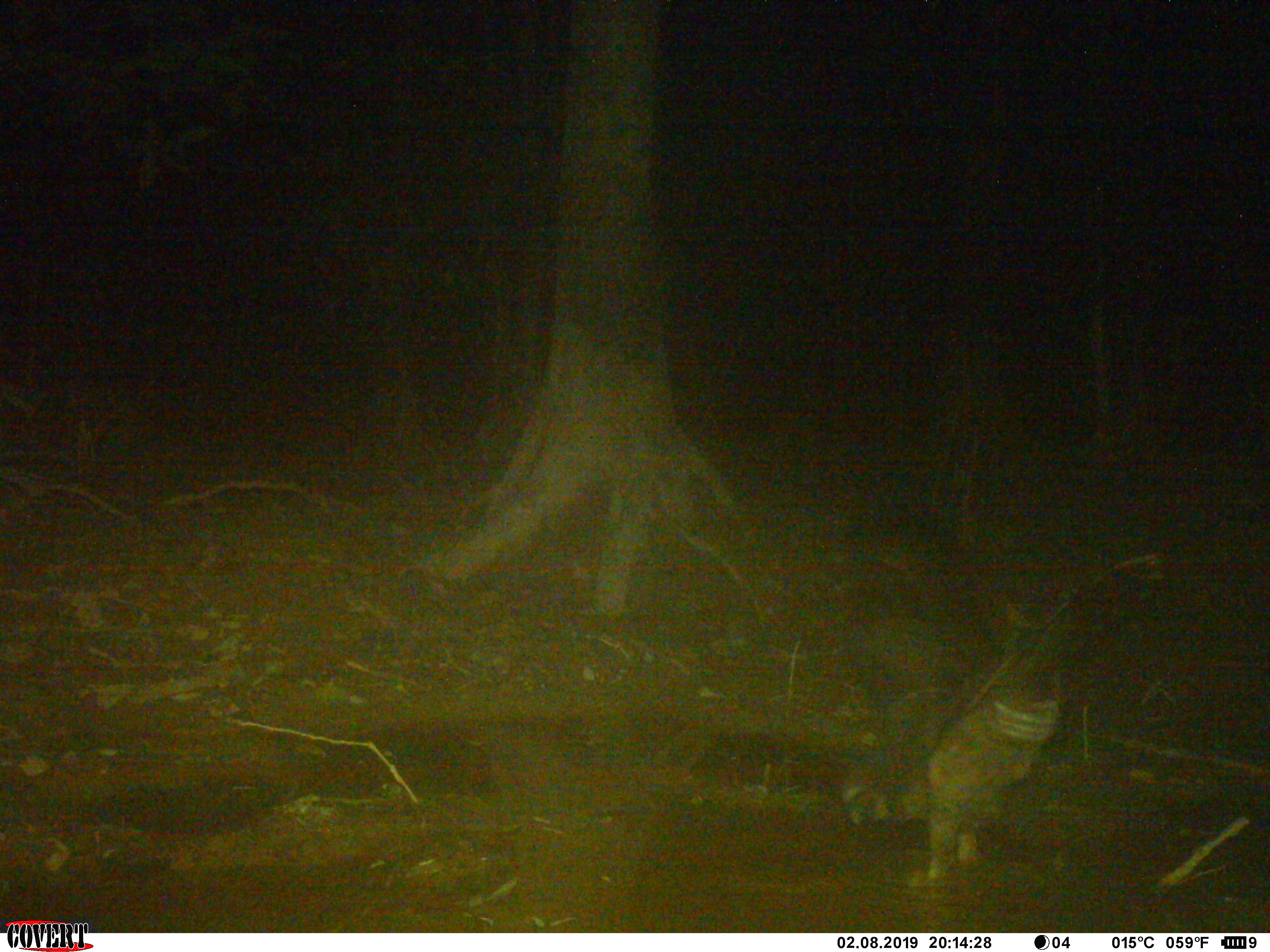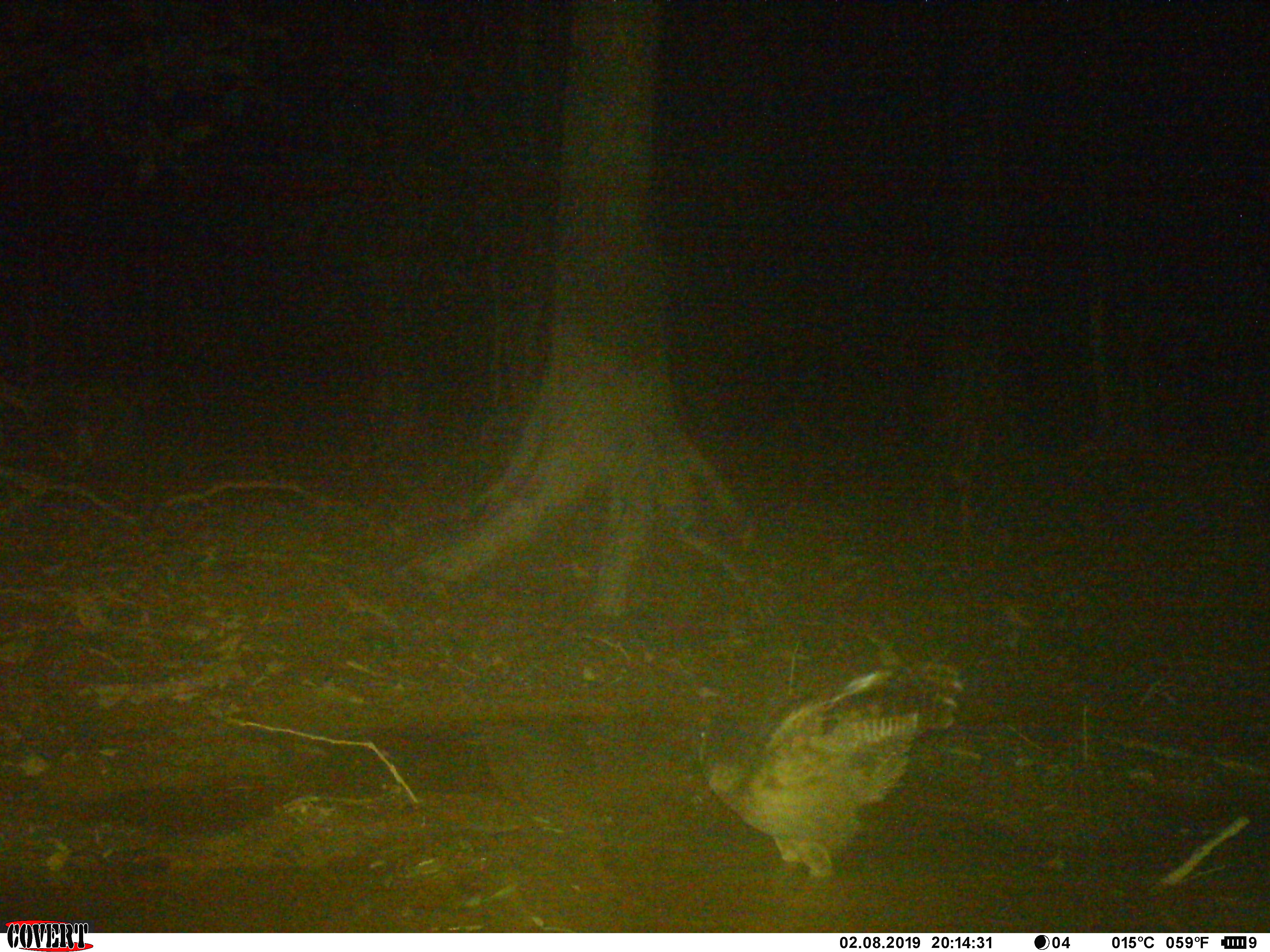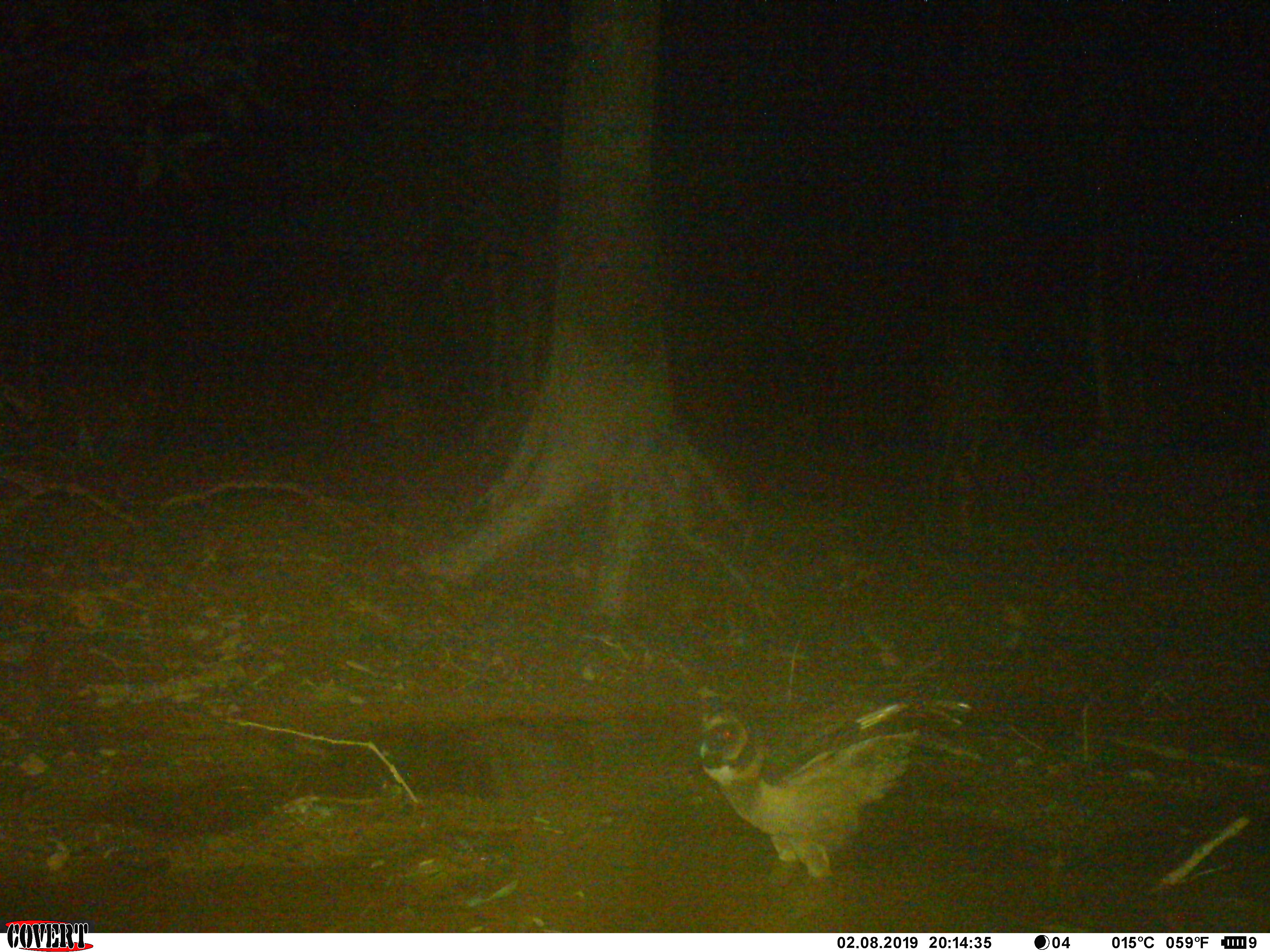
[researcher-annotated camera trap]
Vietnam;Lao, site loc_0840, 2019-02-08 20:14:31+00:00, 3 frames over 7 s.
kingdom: Animalia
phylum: Chordata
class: Aves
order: Strigiformes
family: Strigidae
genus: Strix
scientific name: Strix leptogrammica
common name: brown wood owl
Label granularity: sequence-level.